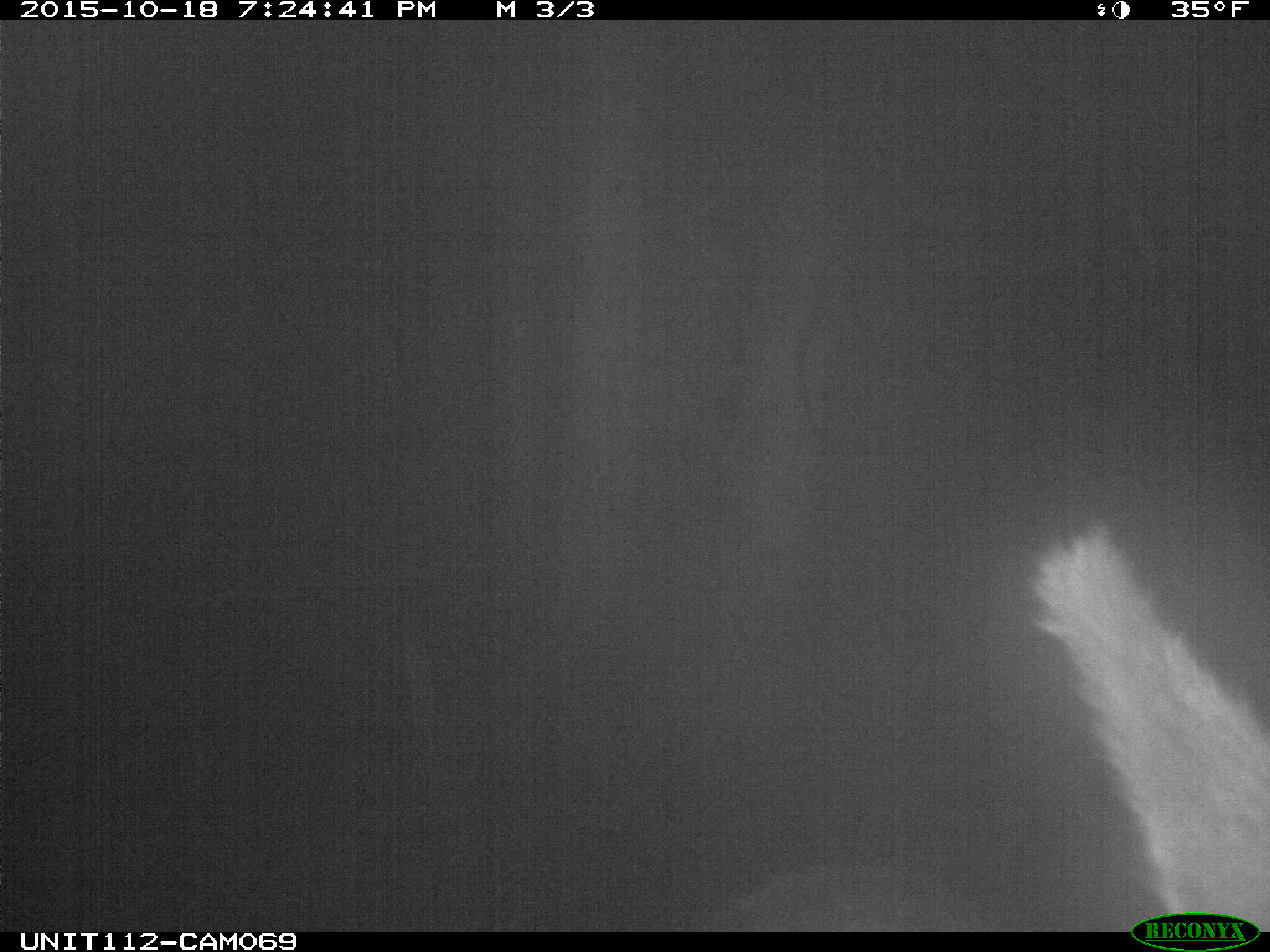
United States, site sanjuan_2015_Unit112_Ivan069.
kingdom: Animalia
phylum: Chordata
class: Mammalia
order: Artiodactyla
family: Cervidae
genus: Cervus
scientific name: Cervus elaphus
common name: red deer